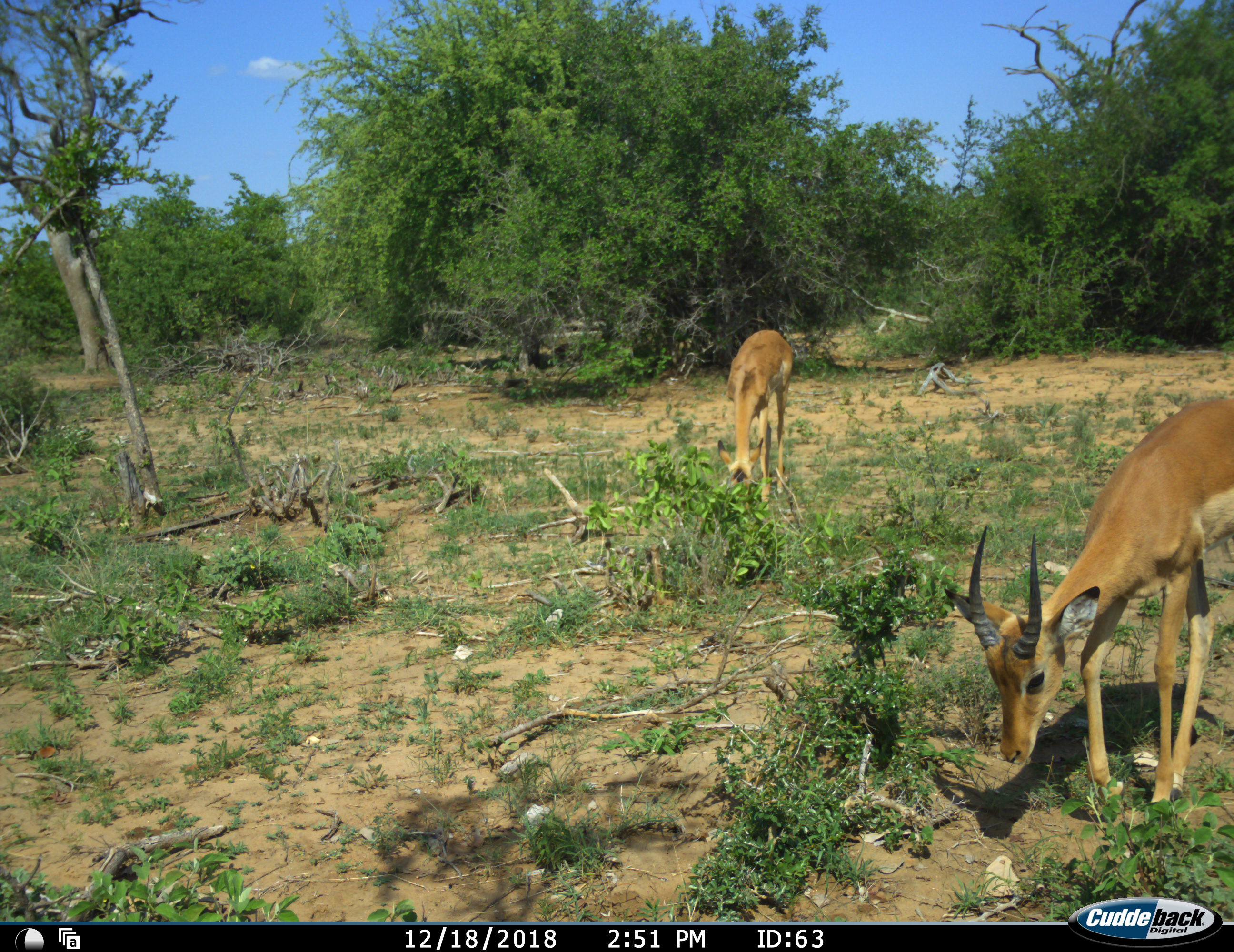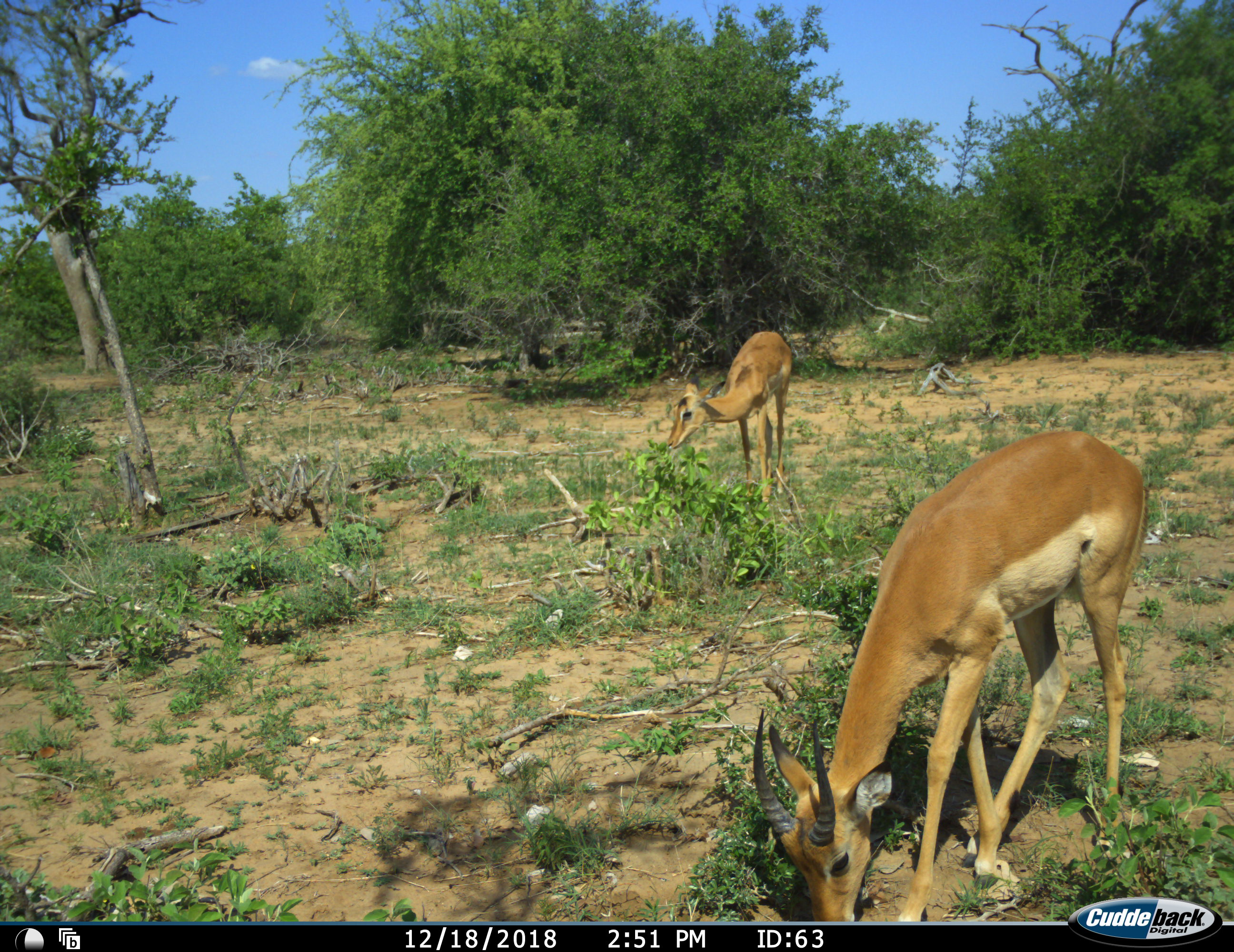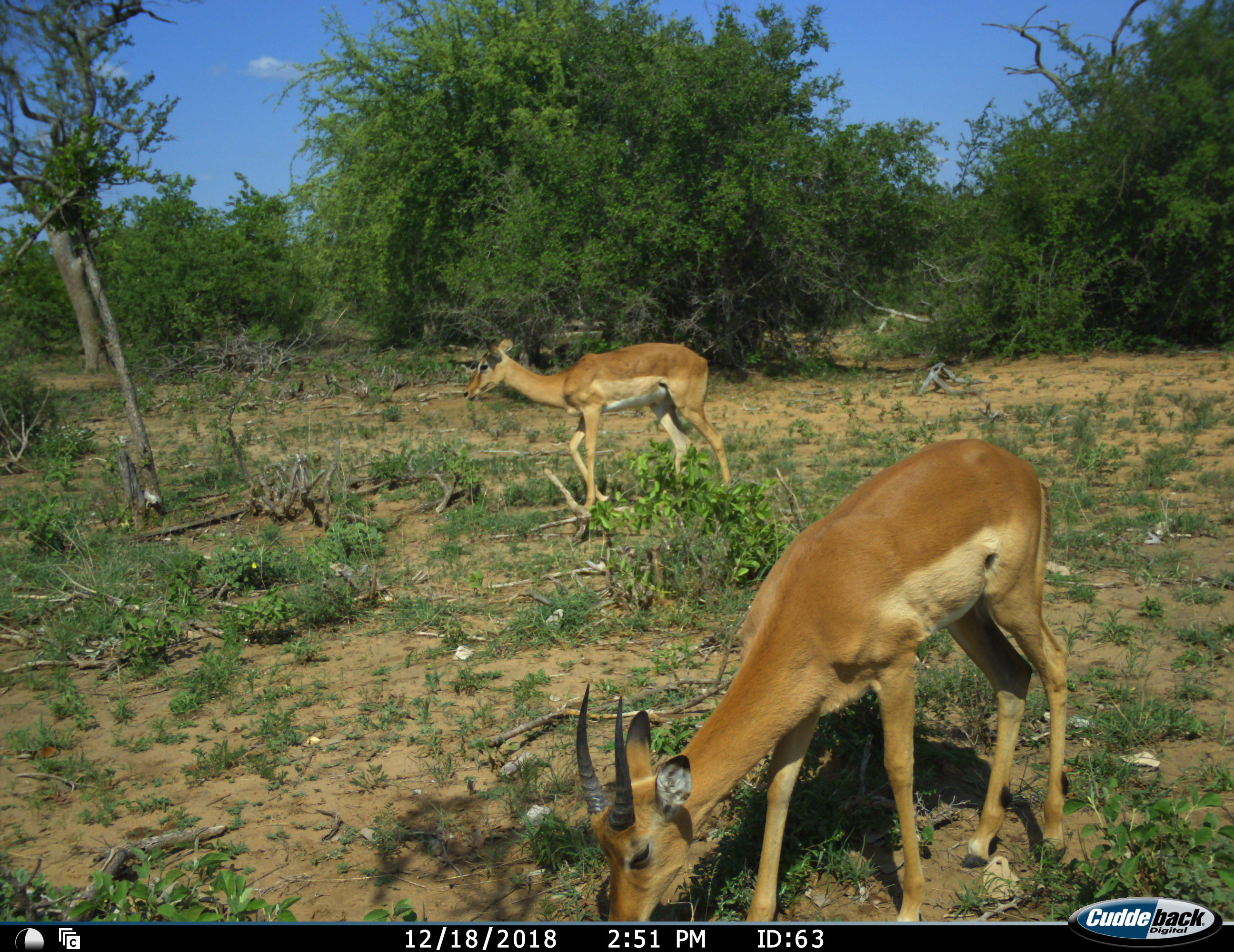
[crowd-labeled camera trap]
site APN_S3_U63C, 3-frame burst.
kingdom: Animalia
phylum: Chordata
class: Mammalia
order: Artiodactyla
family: Bovidae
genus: Aepyceros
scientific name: Aepyceros melampus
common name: impala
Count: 2.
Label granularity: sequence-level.